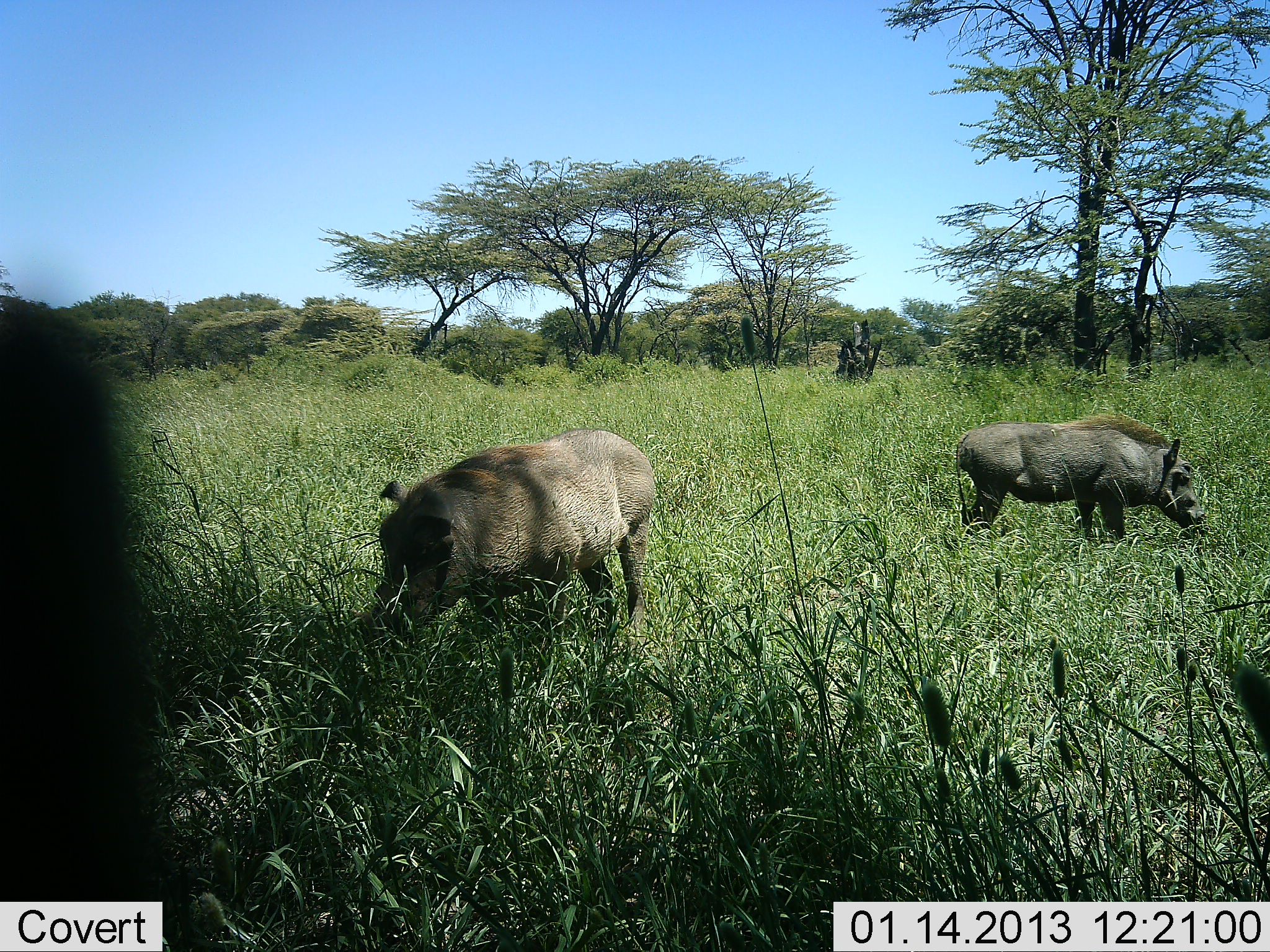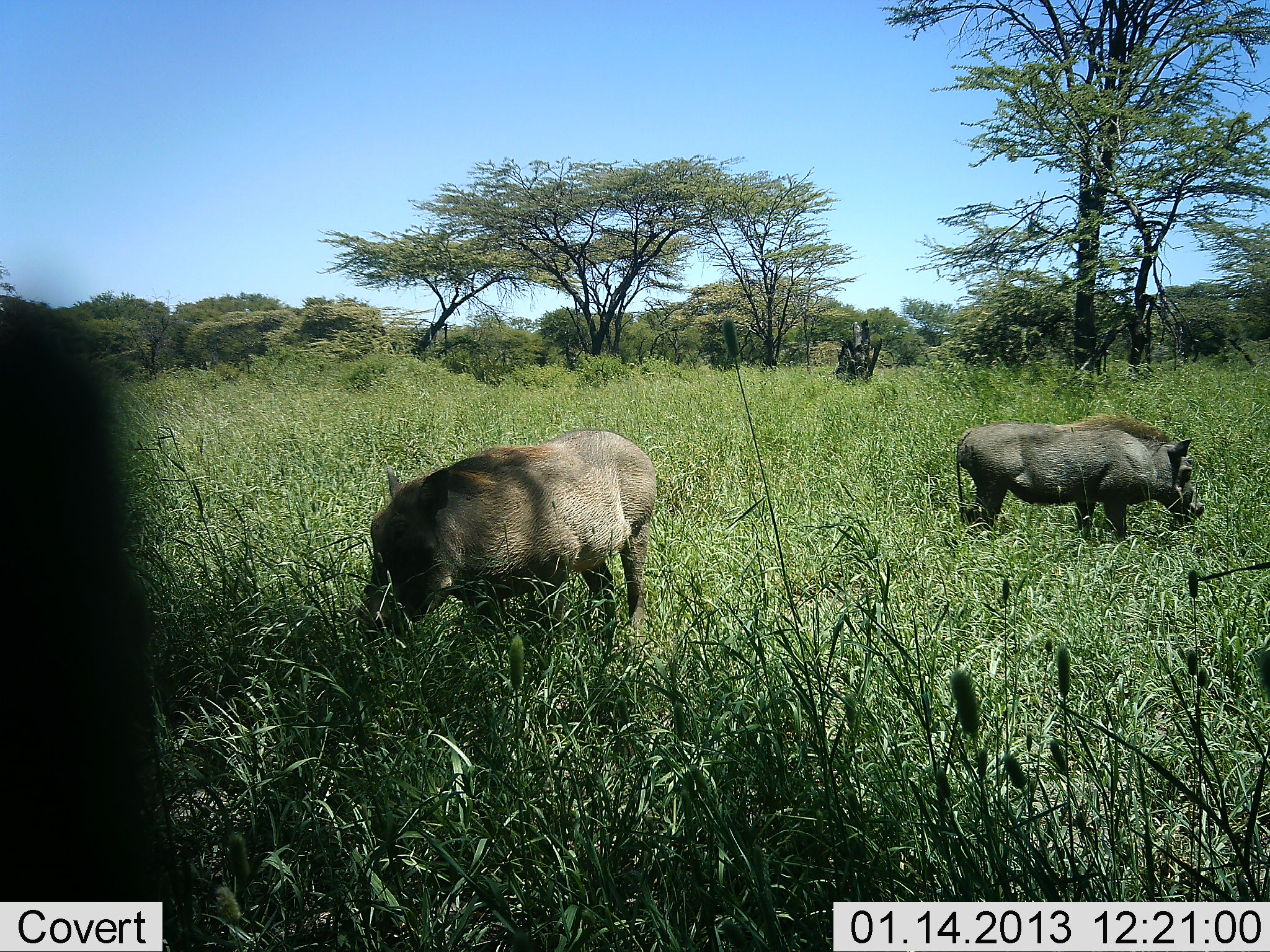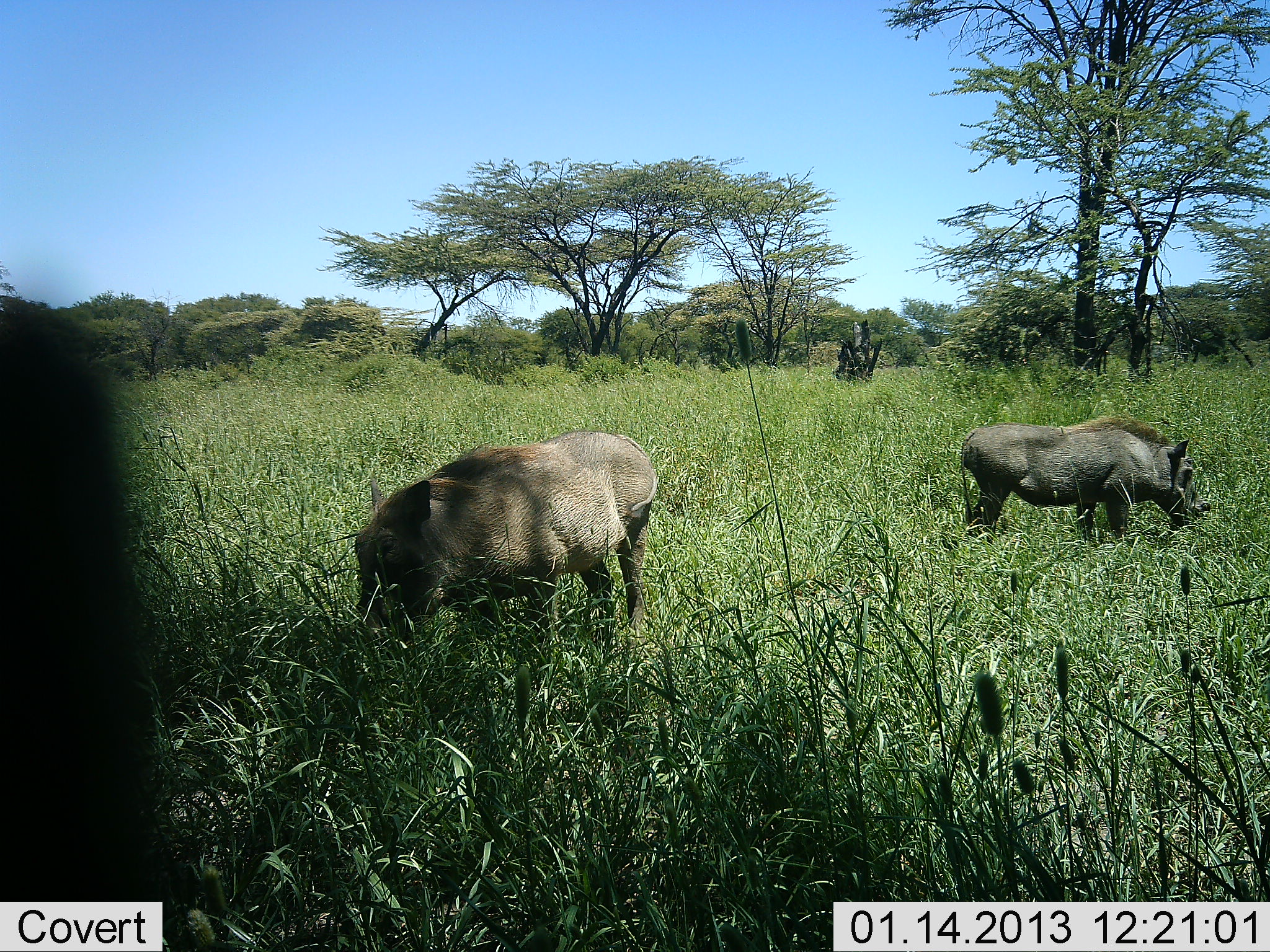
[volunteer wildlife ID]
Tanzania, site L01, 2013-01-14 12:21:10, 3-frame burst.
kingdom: Animalia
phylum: Chordata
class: Mammalia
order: Artiodactyla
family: Suidae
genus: Phacochoerus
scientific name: Phacochoerus africanus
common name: warthog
Warthog (Phacochoerus africanus), count 2. Behavior (volunteer vote fractions): standing 29%, resting 0%, moving 5%, interacting 0%. Young present (vote fraction): 0%. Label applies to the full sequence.